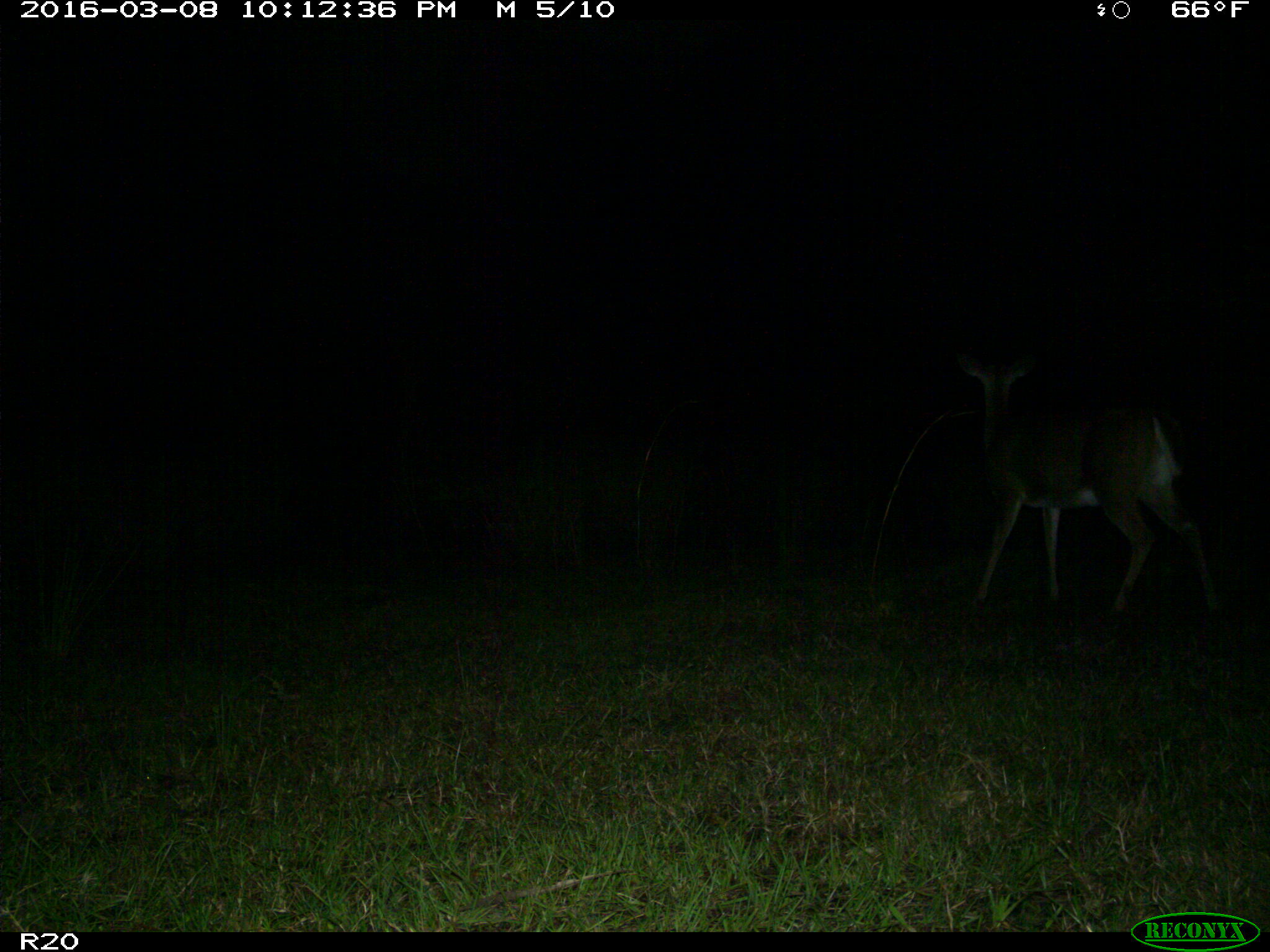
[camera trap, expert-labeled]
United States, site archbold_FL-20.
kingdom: Animalia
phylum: Chordata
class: Mammalia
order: Artiodactyla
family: Cervidae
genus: Odocoileus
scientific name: Odocoileus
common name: deer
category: unidentified deer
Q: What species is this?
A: Unidentified deer (deer) (Odocoileus).